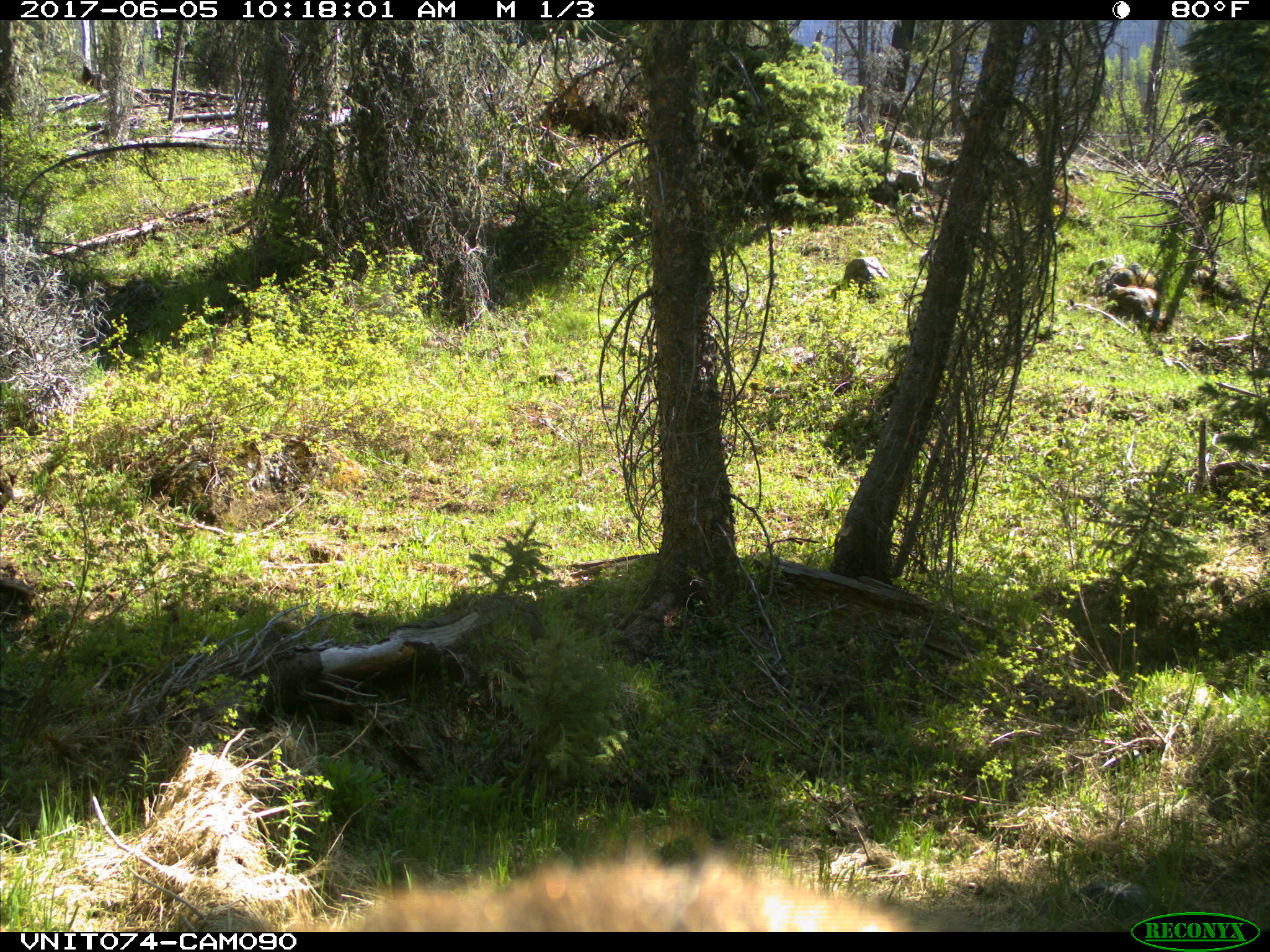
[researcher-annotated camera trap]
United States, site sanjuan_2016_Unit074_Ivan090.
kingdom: Animalia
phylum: Chordata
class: Mammalia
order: Carnivora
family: Ursidae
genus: Ursus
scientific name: Ursus americanus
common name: american black bear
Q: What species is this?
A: Ursus americanus (american black bear).